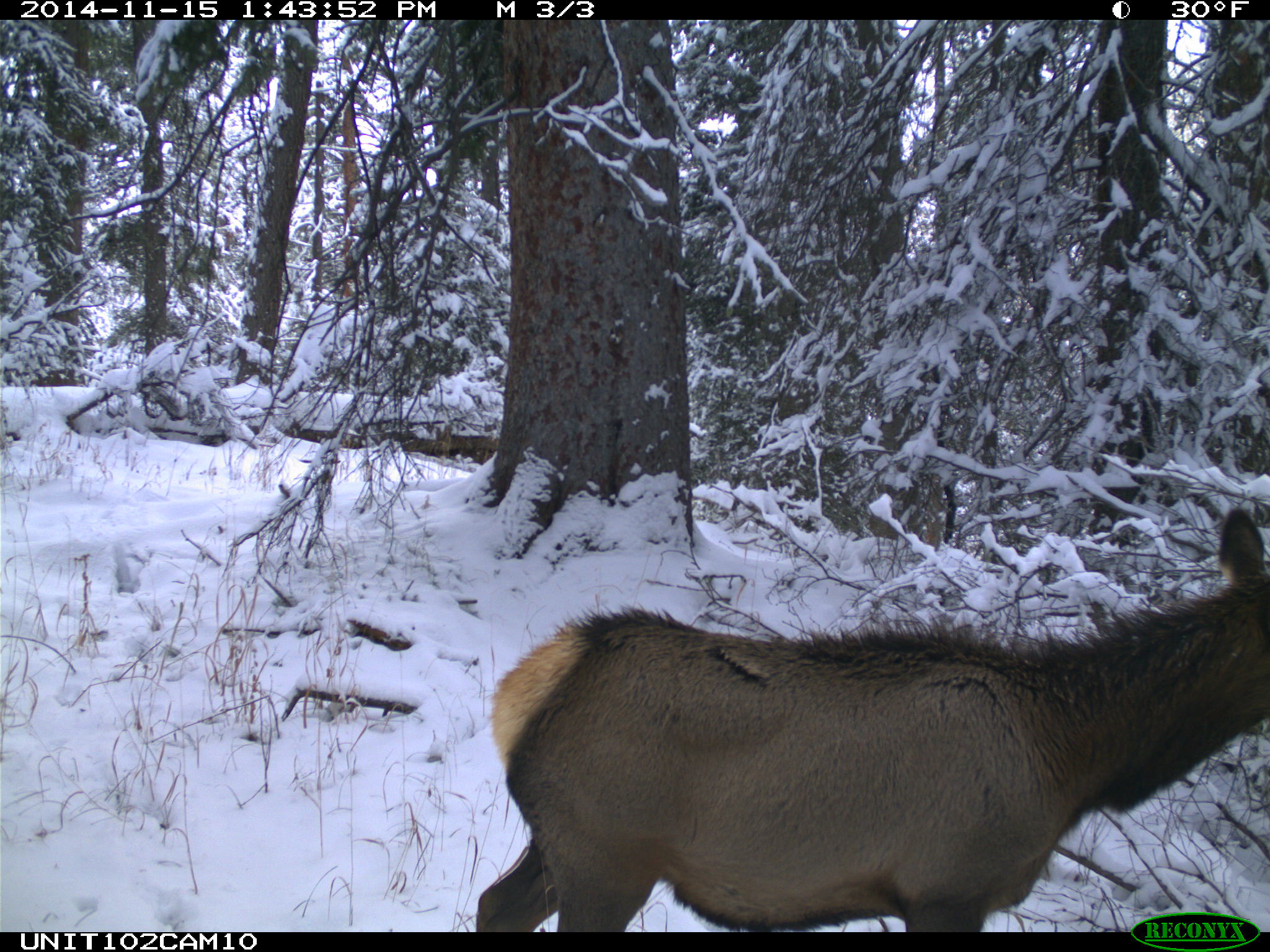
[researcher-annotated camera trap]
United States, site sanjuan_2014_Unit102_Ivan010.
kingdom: Animalia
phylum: Chordata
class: Mammalia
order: Artiodactyla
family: Cervidae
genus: Cervus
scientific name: Cervus elaphus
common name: red deer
Cervus elaphus (red deer).